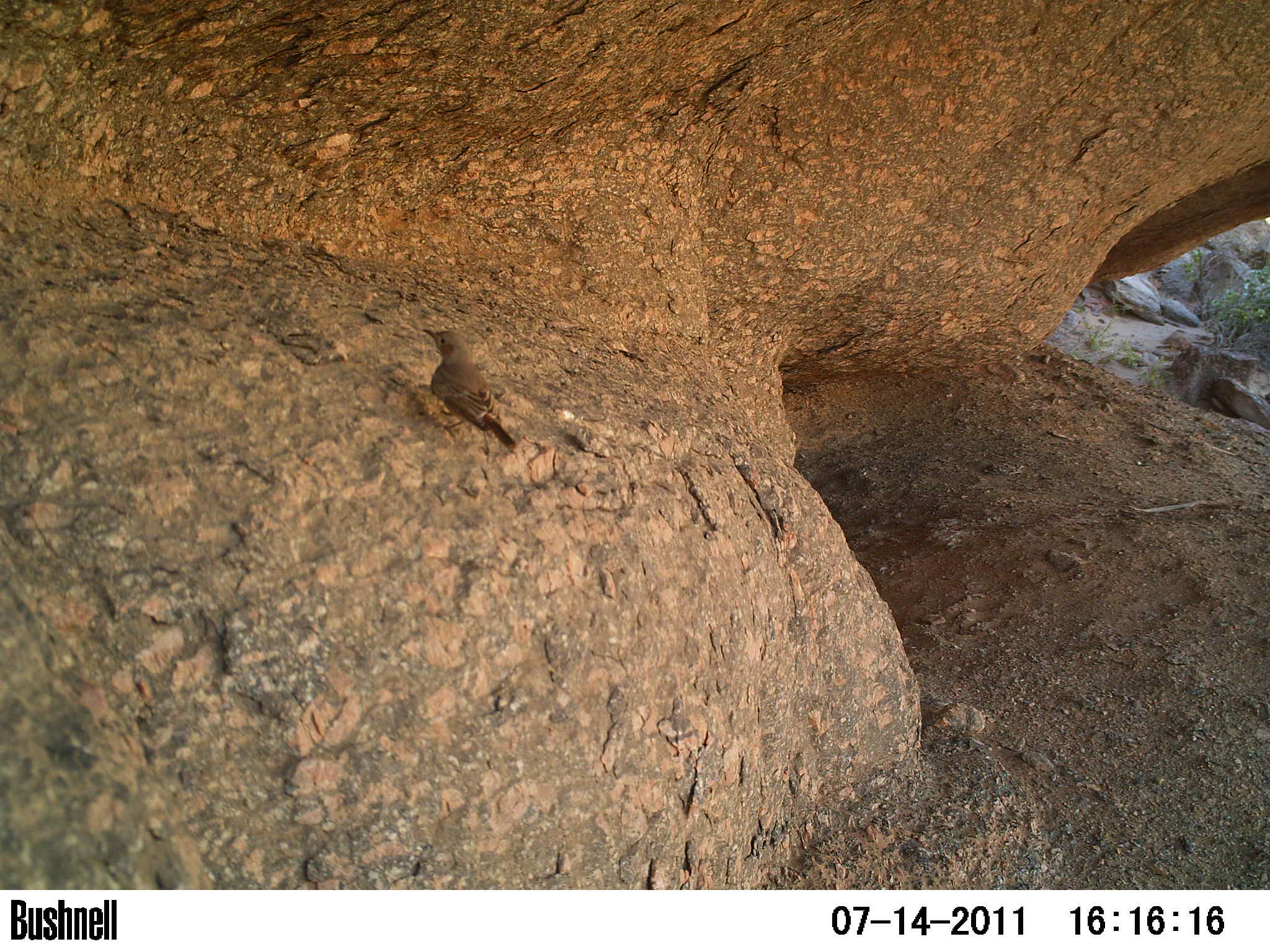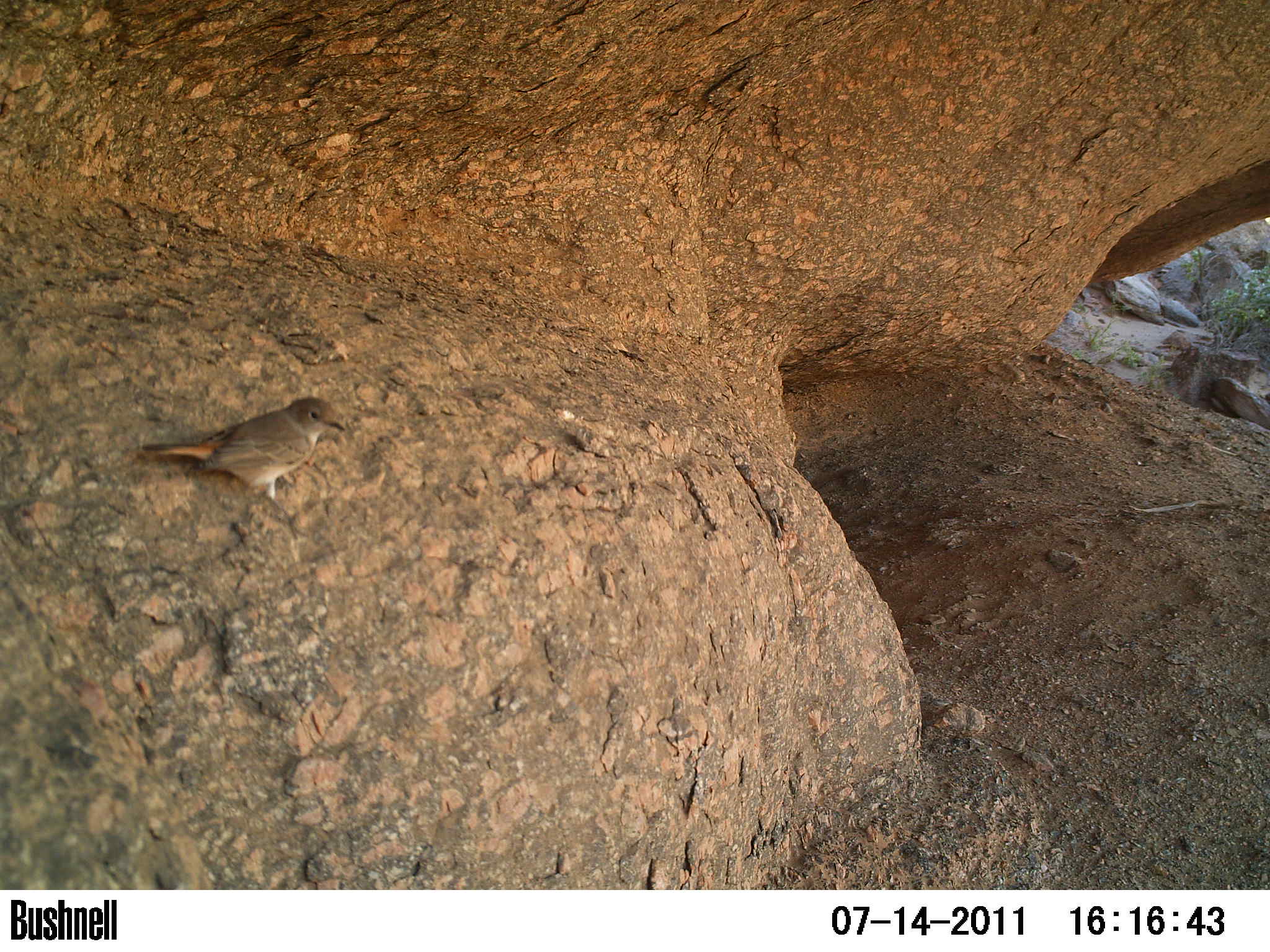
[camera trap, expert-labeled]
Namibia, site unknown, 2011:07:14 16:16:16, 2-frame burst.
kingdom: Animalia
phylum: Chordata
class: Aves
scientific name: Aves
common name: birds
Aves (birds).